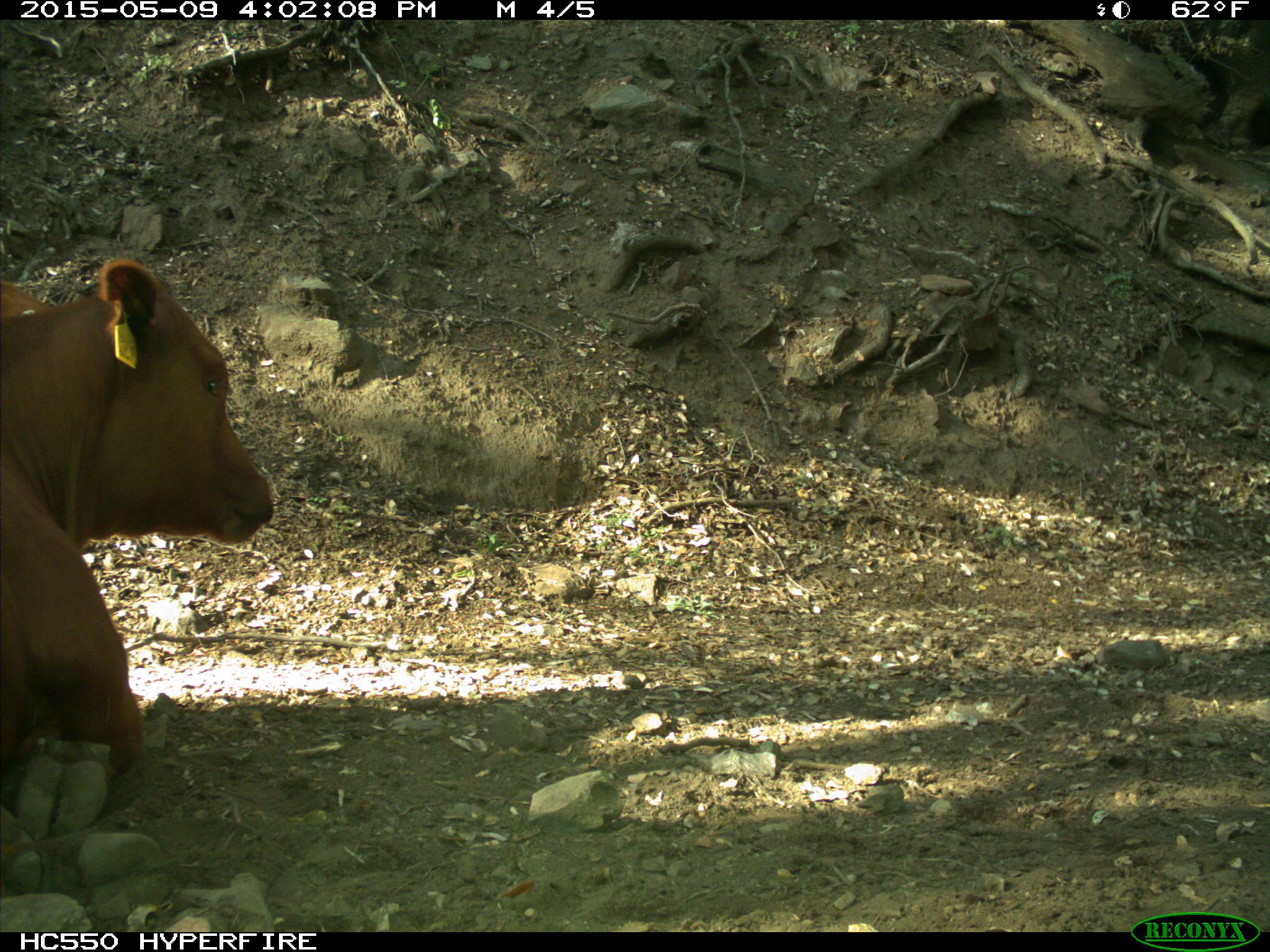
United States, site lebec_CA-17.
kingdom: Animalia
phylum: Chordata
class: Mammalia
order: Artiodactyla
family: Bovidae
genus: Bos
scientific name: Bos taurus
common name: domestic cow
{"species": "Bos taurus (domestic cow)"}